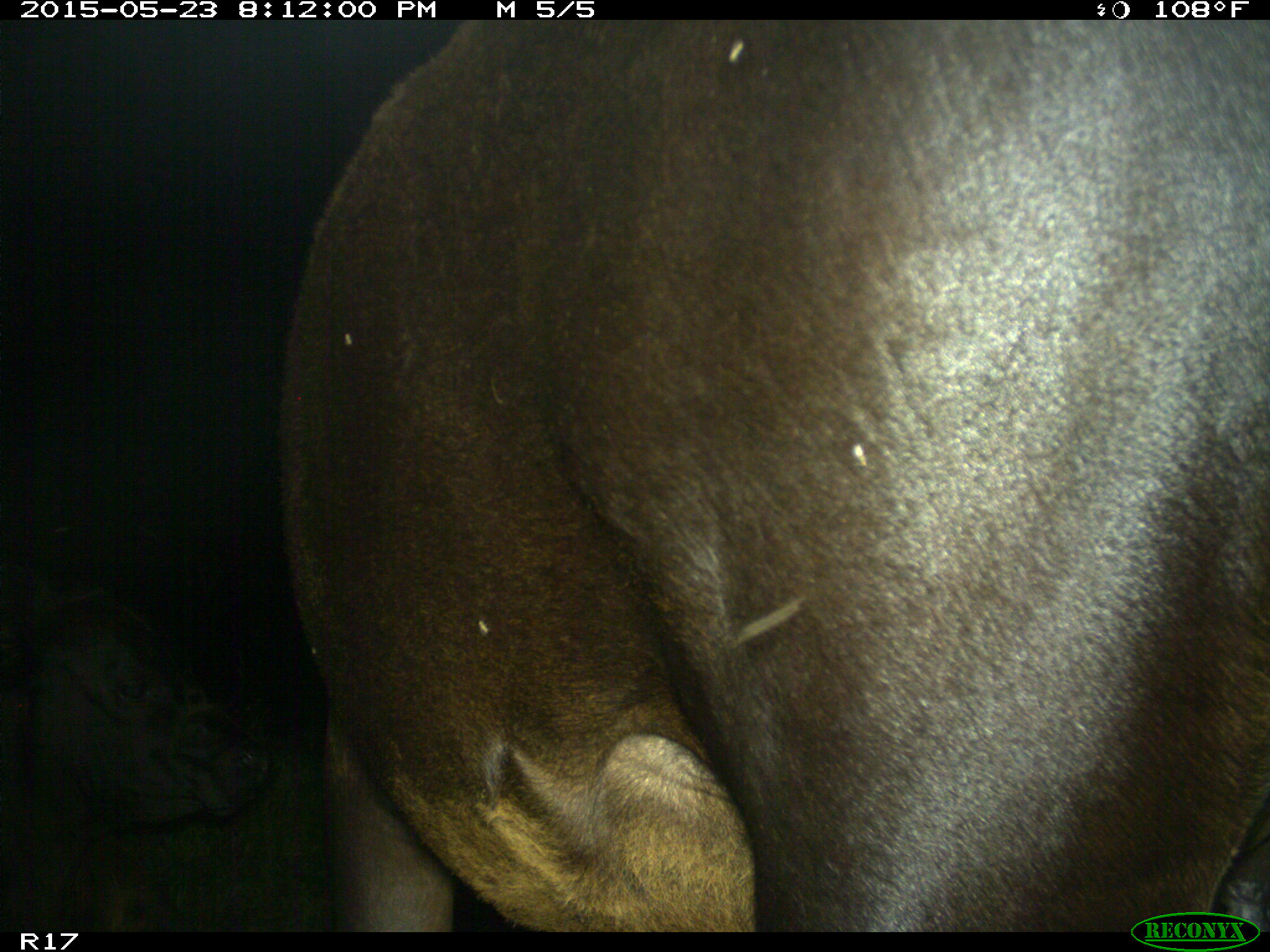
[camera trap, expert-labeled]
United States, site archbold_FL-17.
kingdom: Animalia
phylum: Chordata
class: Mammalia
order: Artiodactyla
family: Bovidae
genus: Bos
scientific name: Bos taurus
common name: domestic cow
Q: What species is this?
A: Bos taurus (domestic cow).